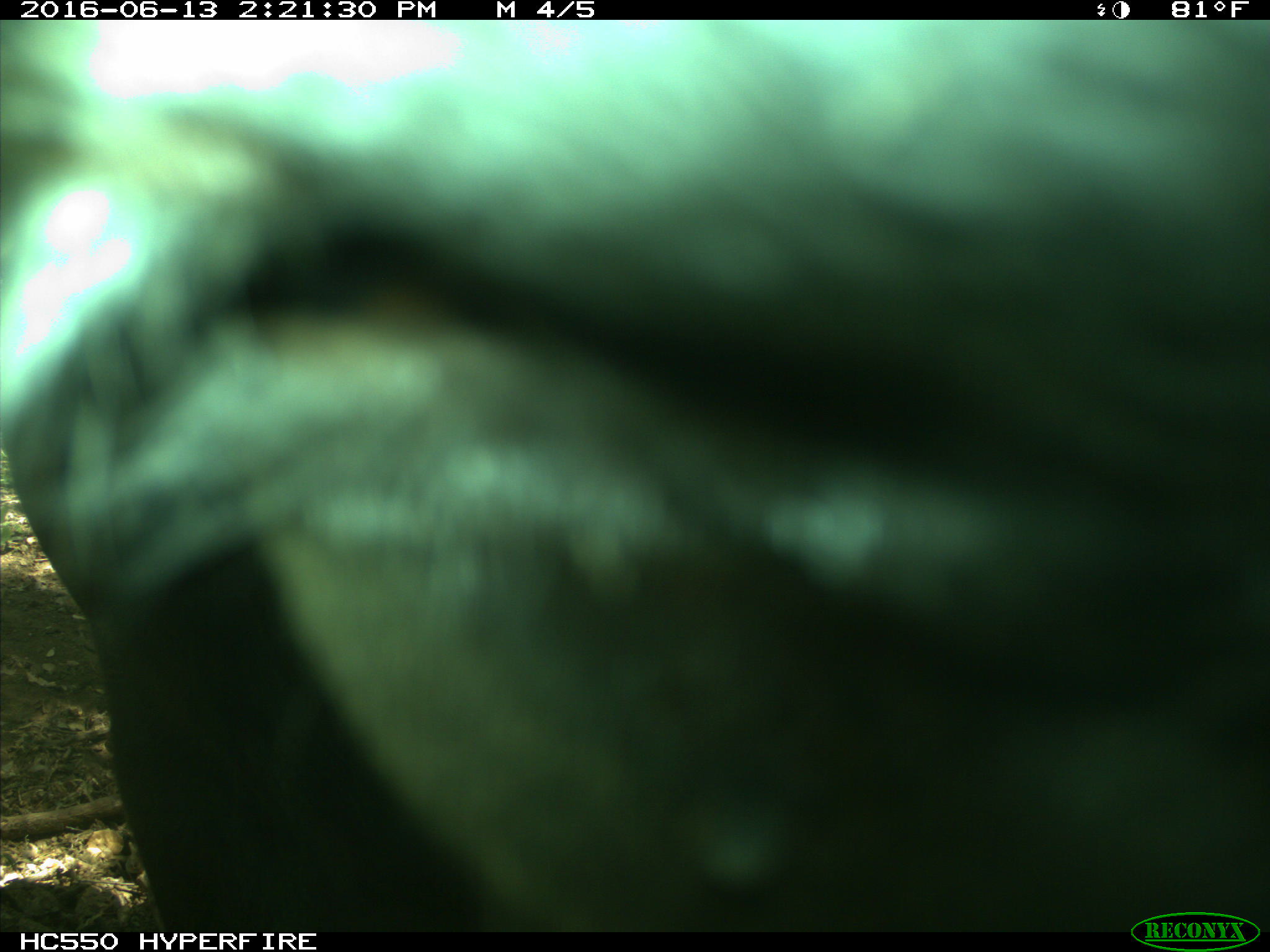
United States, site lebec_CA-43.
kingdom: Animalia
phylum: Chordata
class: Mammalia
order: Artiodactyla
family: Bovidae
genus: Bos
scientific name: Bos taurus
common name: domestic cow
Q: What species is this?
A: Bos taurus (domestic cow).